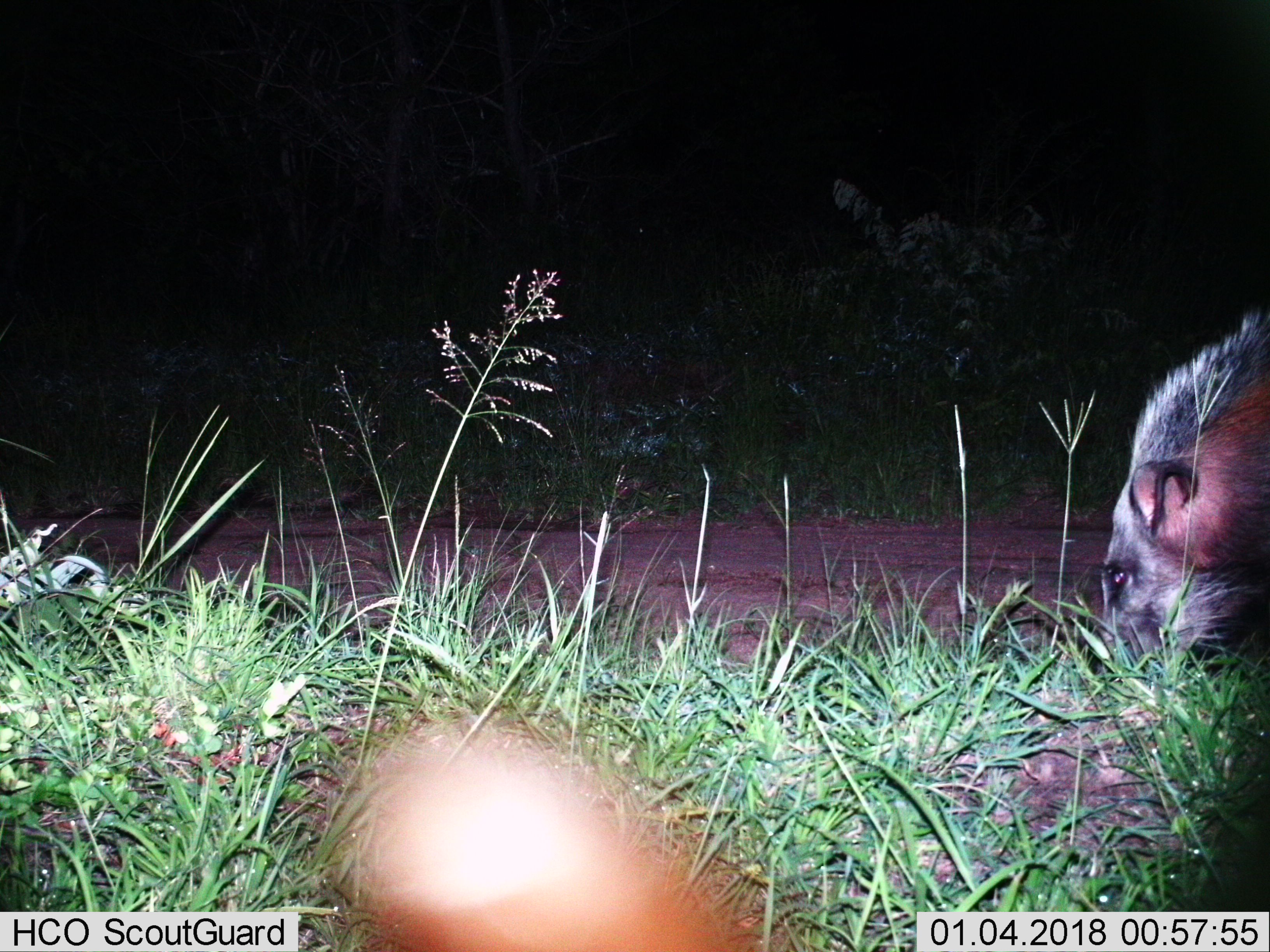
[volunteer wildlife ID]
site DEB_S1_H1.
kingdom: Animalia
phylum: Chordata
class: Mammalia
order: Artiodactyla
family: Suidae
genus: Potamochoerus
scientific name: Potamochoerus larvatus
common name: bushpig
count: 1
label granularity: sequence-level